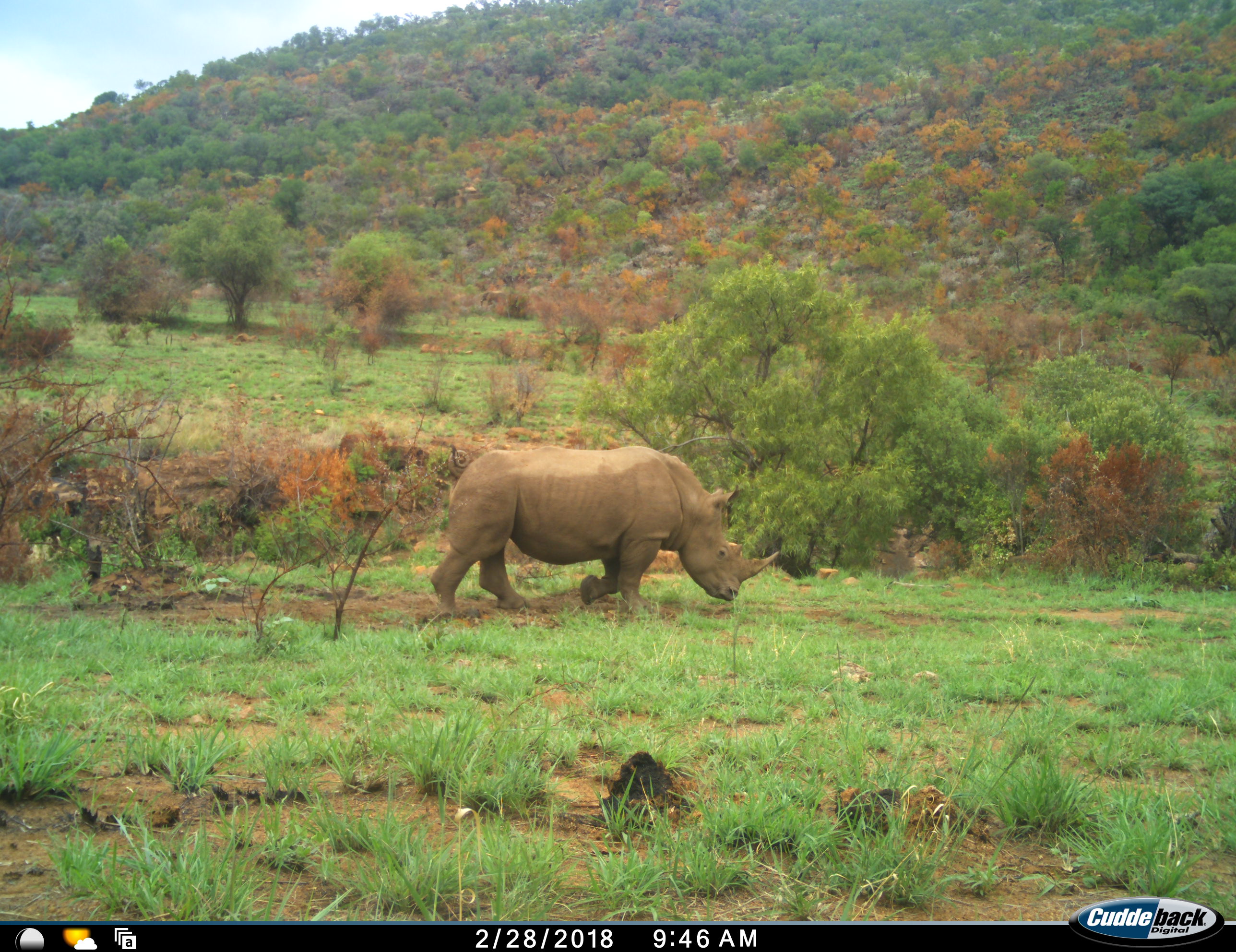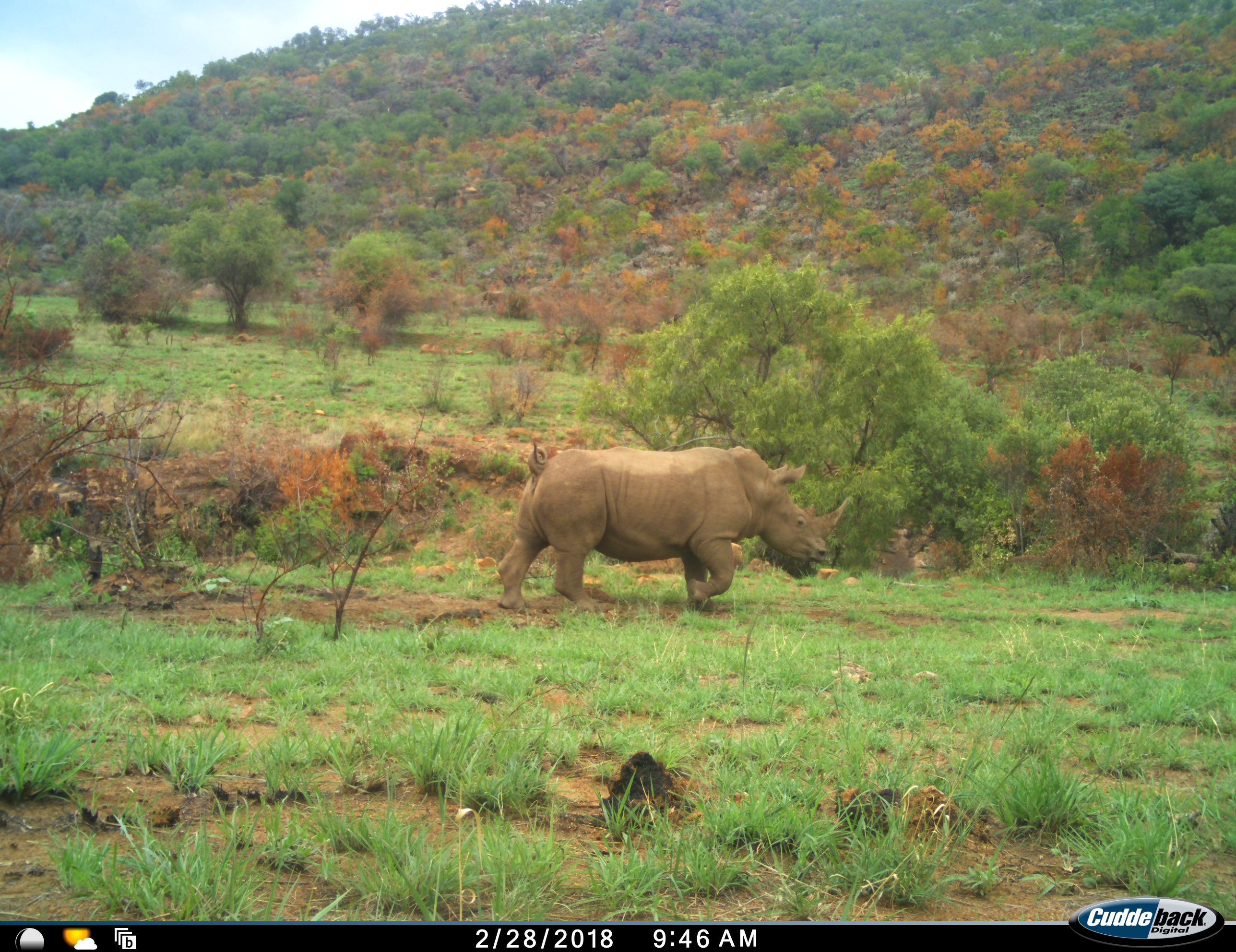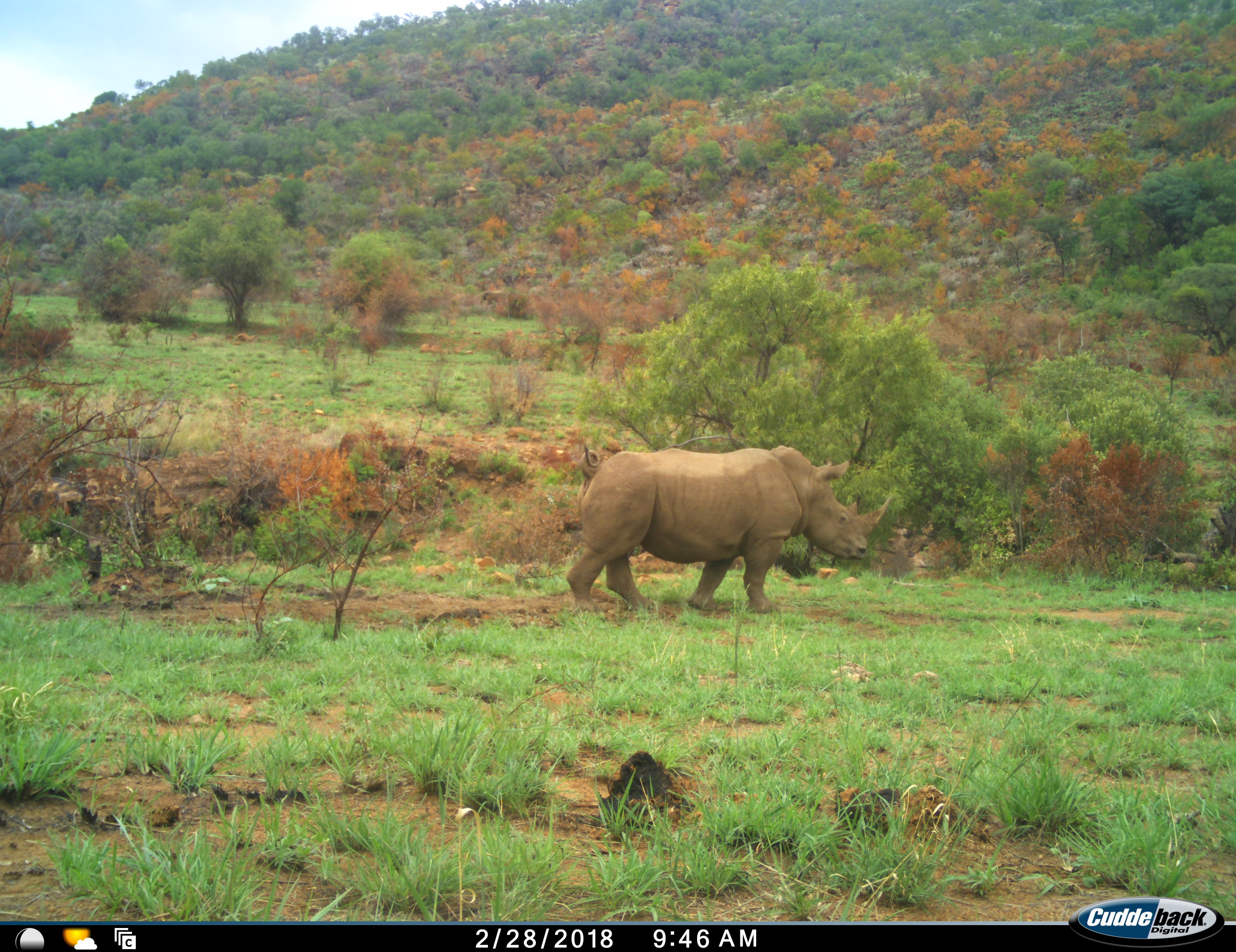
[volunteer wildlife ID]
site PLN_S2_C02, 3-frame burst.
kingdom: Animalia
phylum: Chordata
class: Mammalia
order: Perissodactyla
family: Rhinocerotidae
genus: Ceratotherium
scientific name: Ceratotherium simum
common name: white rhinoceros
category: rhinoceroswhite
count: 1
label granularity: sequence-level